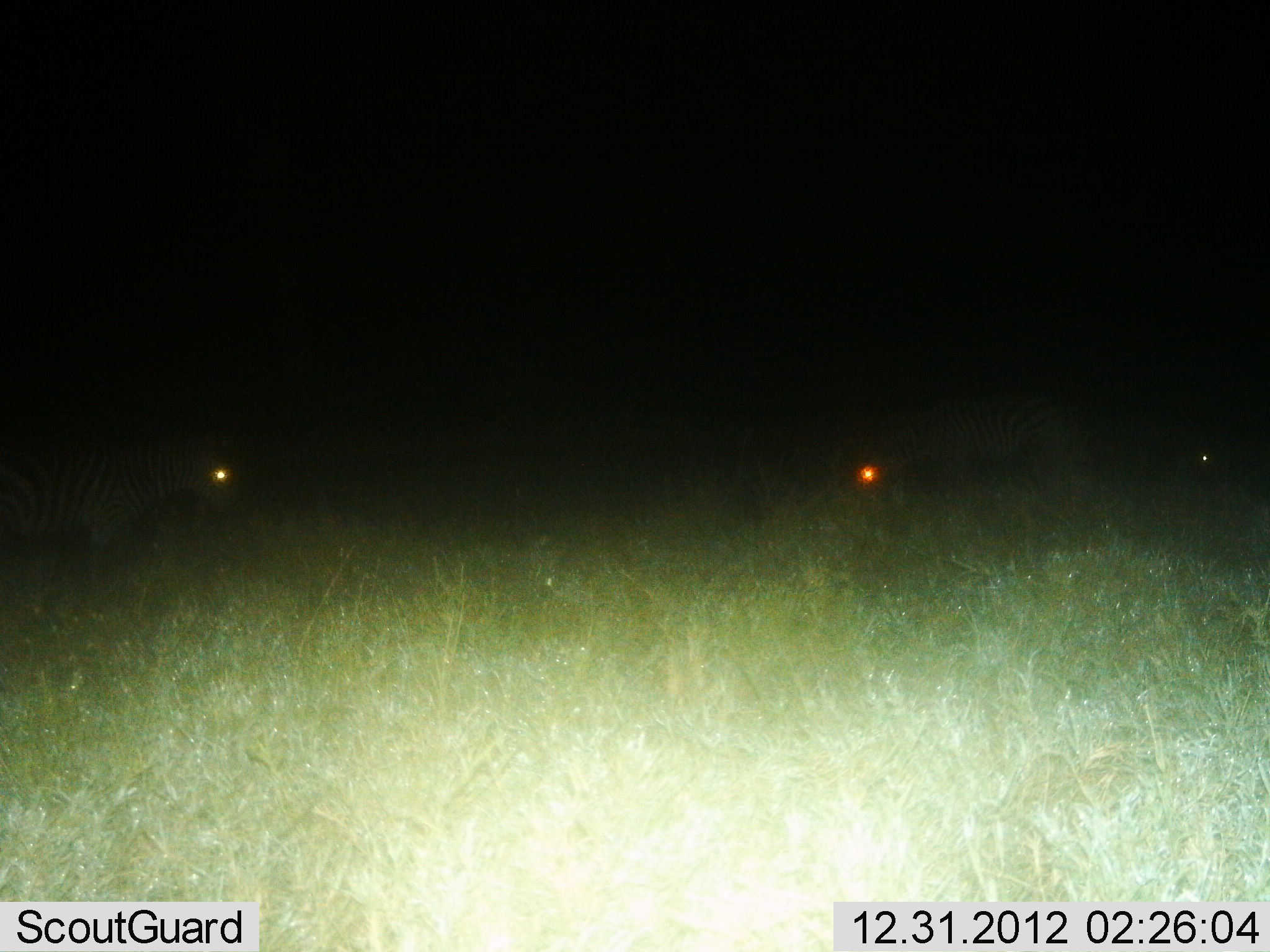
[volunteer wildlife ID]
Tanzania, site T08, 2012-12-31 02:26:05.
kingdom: Animalia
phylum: Chordata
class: Mammalia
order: Perissodactyla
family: Equidae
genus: Equus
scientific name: Equus quagga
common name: plains zebra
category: zebra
Zebra (plains zebra) (Equus quagga), count 3. Behavior (volunteer vote fractions): standing 72%, resting 6%, moving 6%, interacting 0%. Young present (vote fraction): 3%. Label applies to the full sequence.